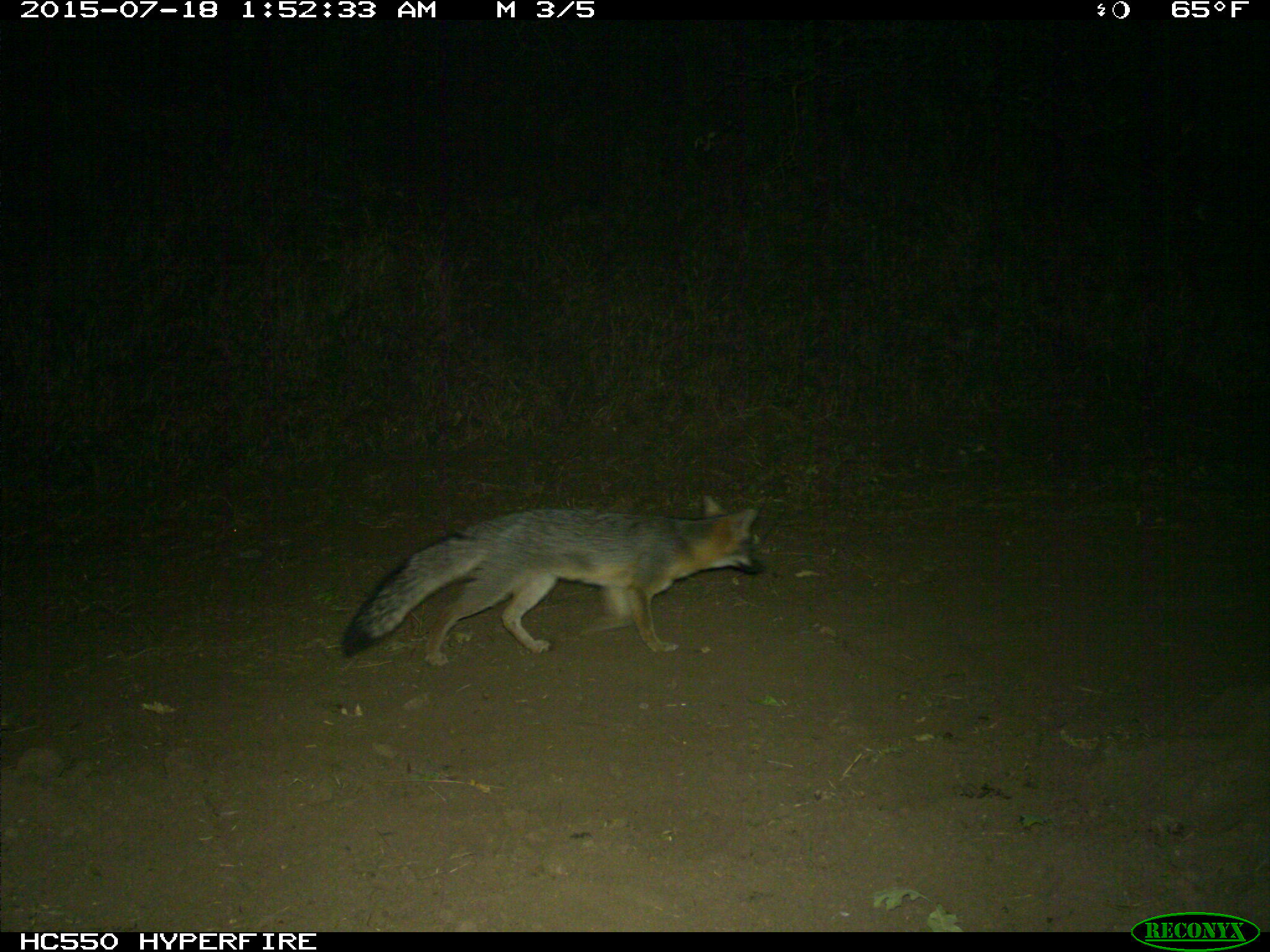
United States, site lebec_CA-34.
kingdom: Animalia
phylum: Chordata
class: Mammalia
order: Carnivora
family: Canidae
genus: Urocyon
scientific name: Urocyon cinereoargenteus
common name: gray fox